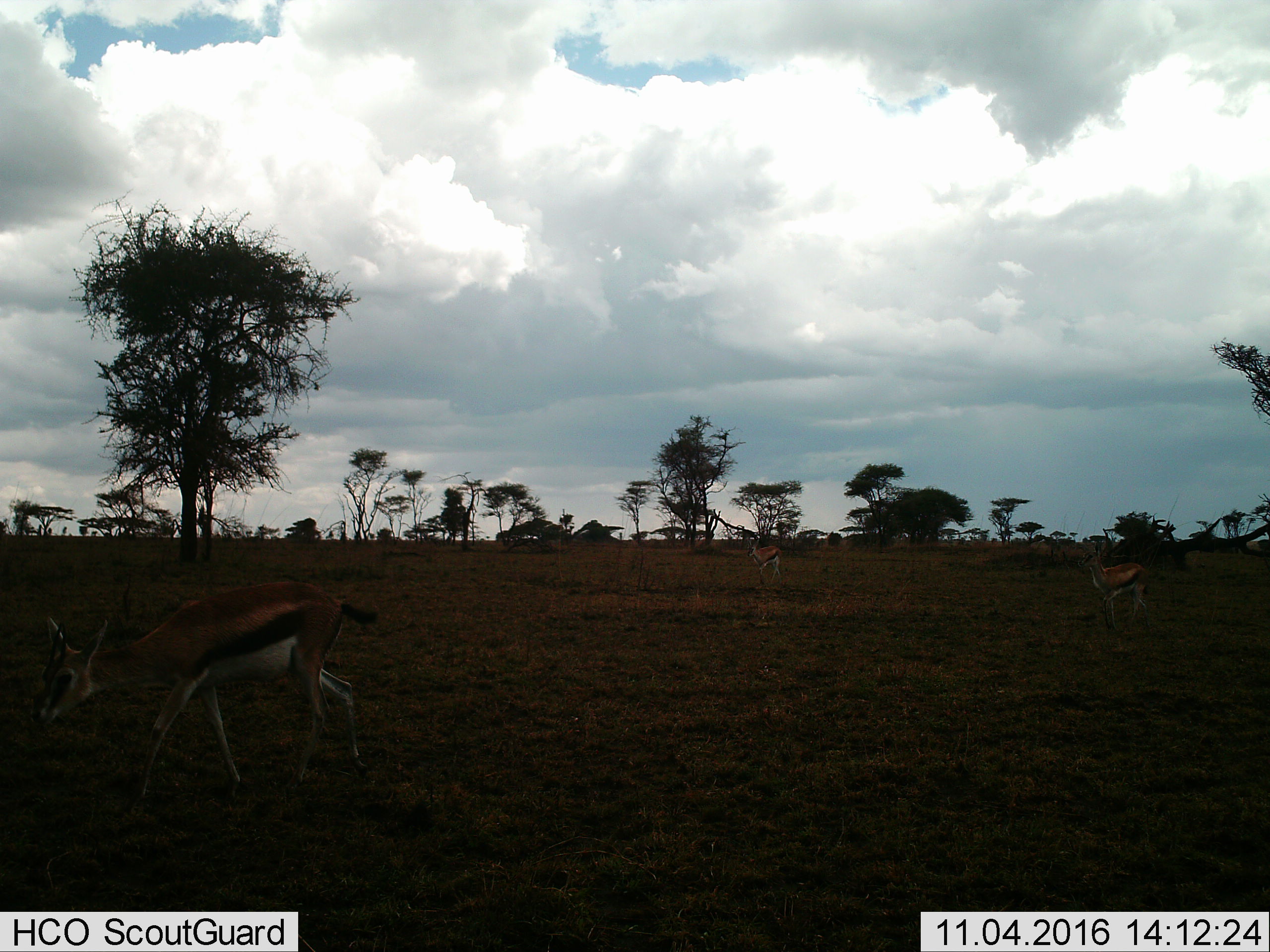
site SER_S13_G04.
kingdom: Animalia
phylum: Chordata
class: Mammalia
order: Artiodactyla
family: Bovidae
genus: Eudorcas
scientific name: Eudorcas thomsonii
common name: thomson's gazelle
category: gazellethomsons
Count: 3.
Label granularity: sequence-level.